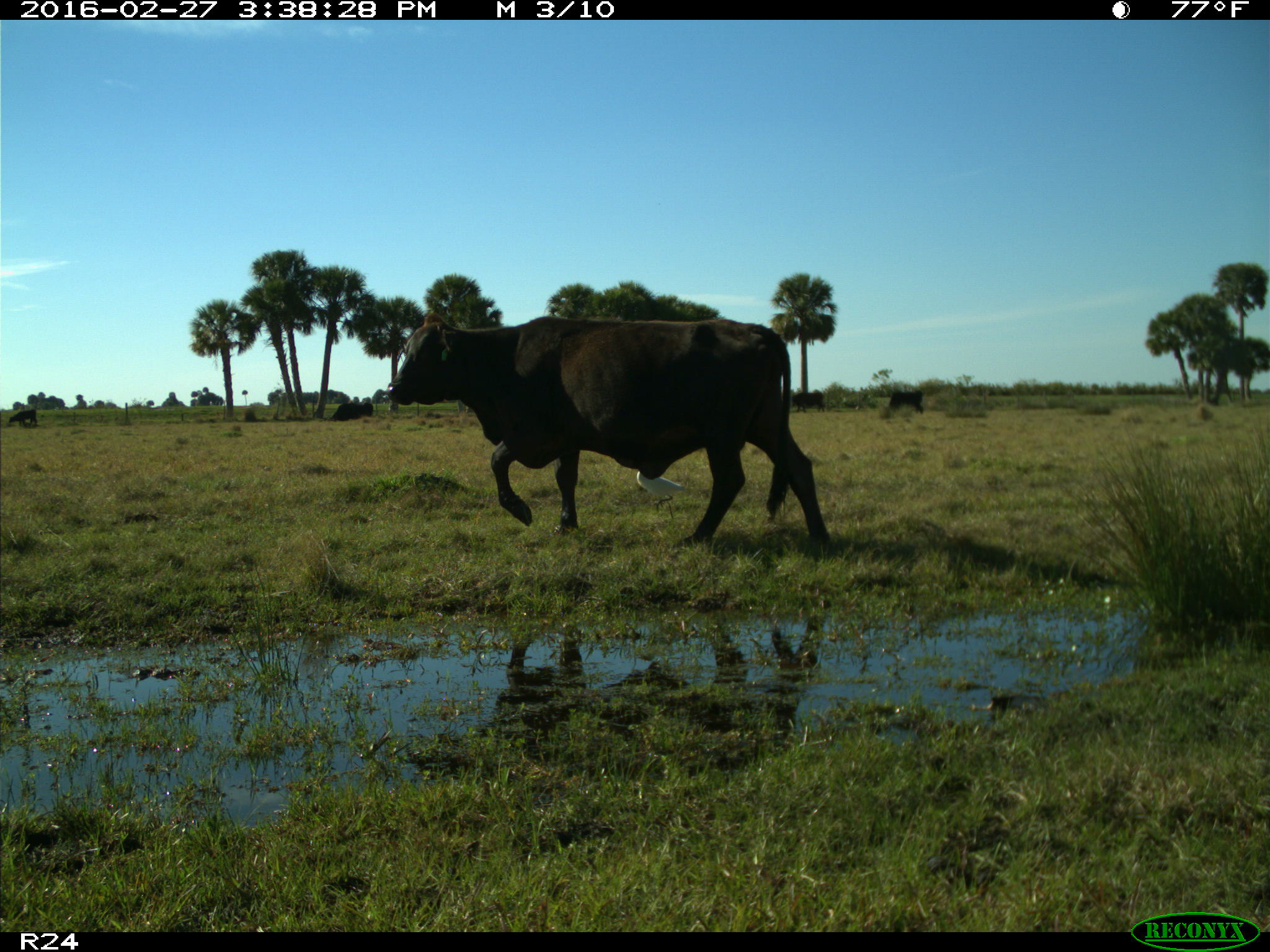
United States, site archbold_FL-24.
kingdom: Animalia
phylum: Chordata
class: Mammalia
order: Artiodactyla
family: Bovidae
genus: Bos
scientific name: Bos taurus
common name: domestic cow